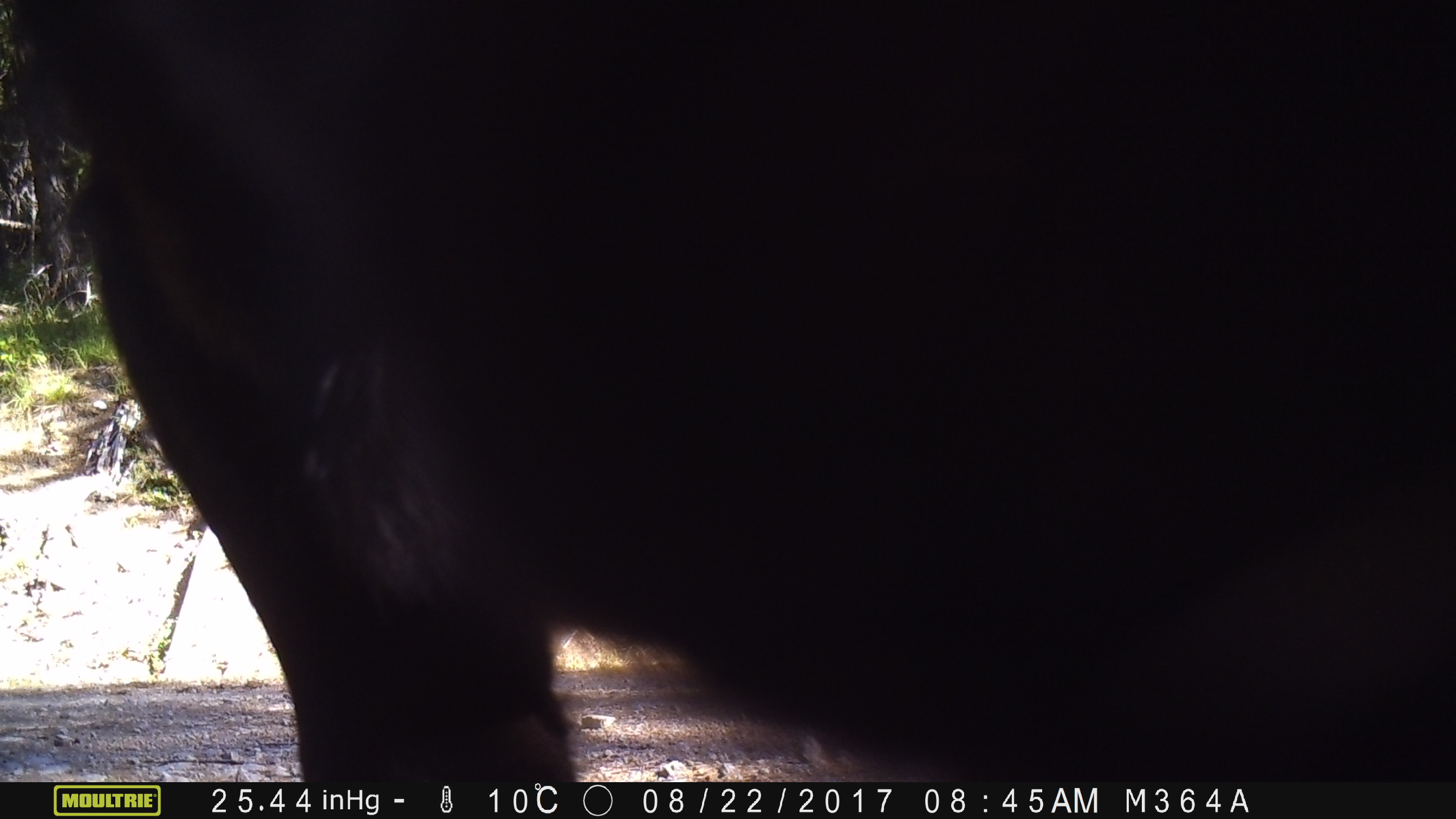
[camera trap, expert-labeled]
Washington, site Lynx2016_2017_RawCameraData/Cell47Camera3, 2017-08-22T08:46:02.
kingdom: Animalia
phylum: Chordata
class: Mammalia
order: Artiodactyla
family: Bovidae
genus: Bos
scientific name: Bos taurus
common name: domestic cattle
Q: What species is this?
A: Domestic cattle (Bos taurus).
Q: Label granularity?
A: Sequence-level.